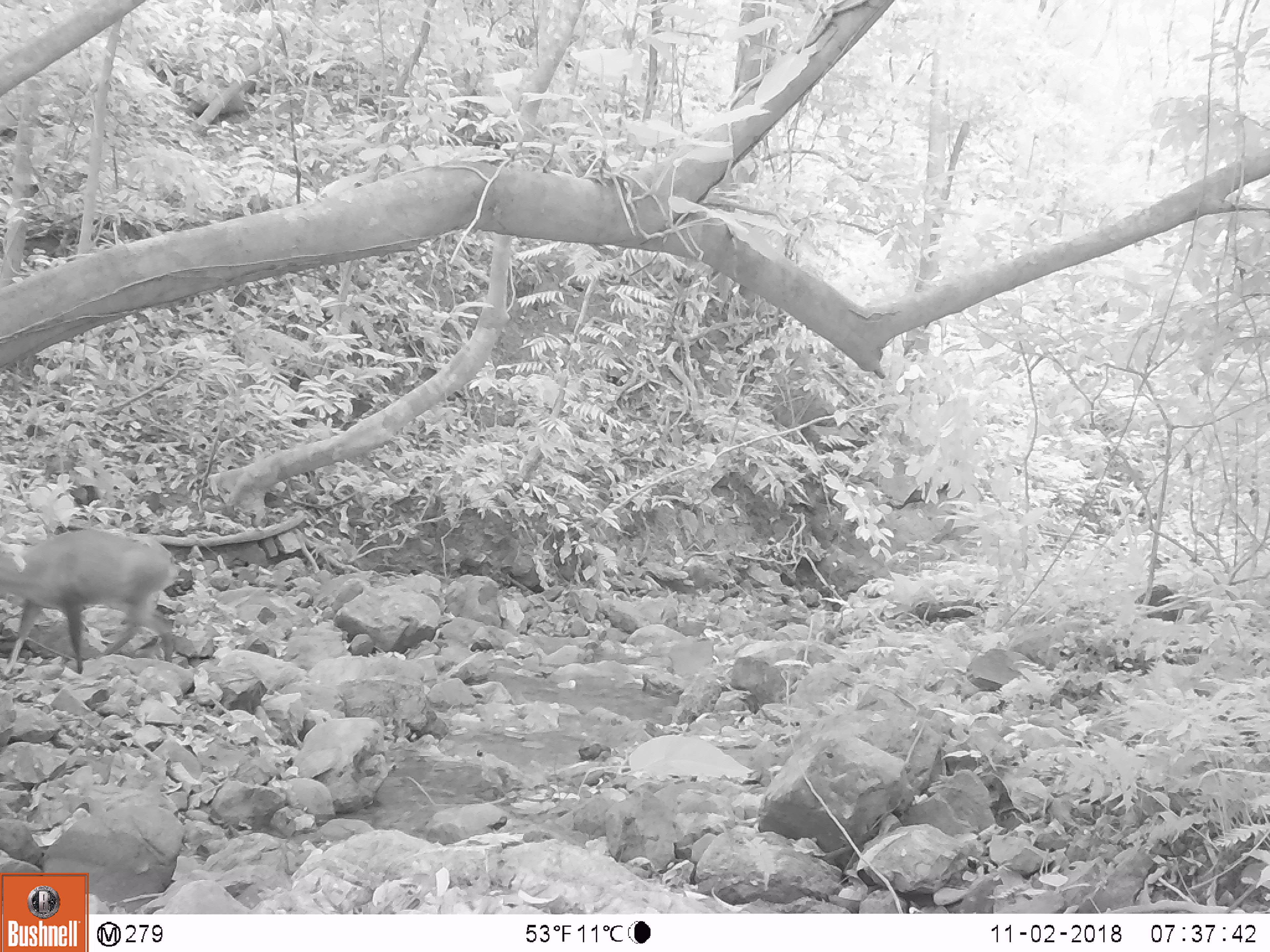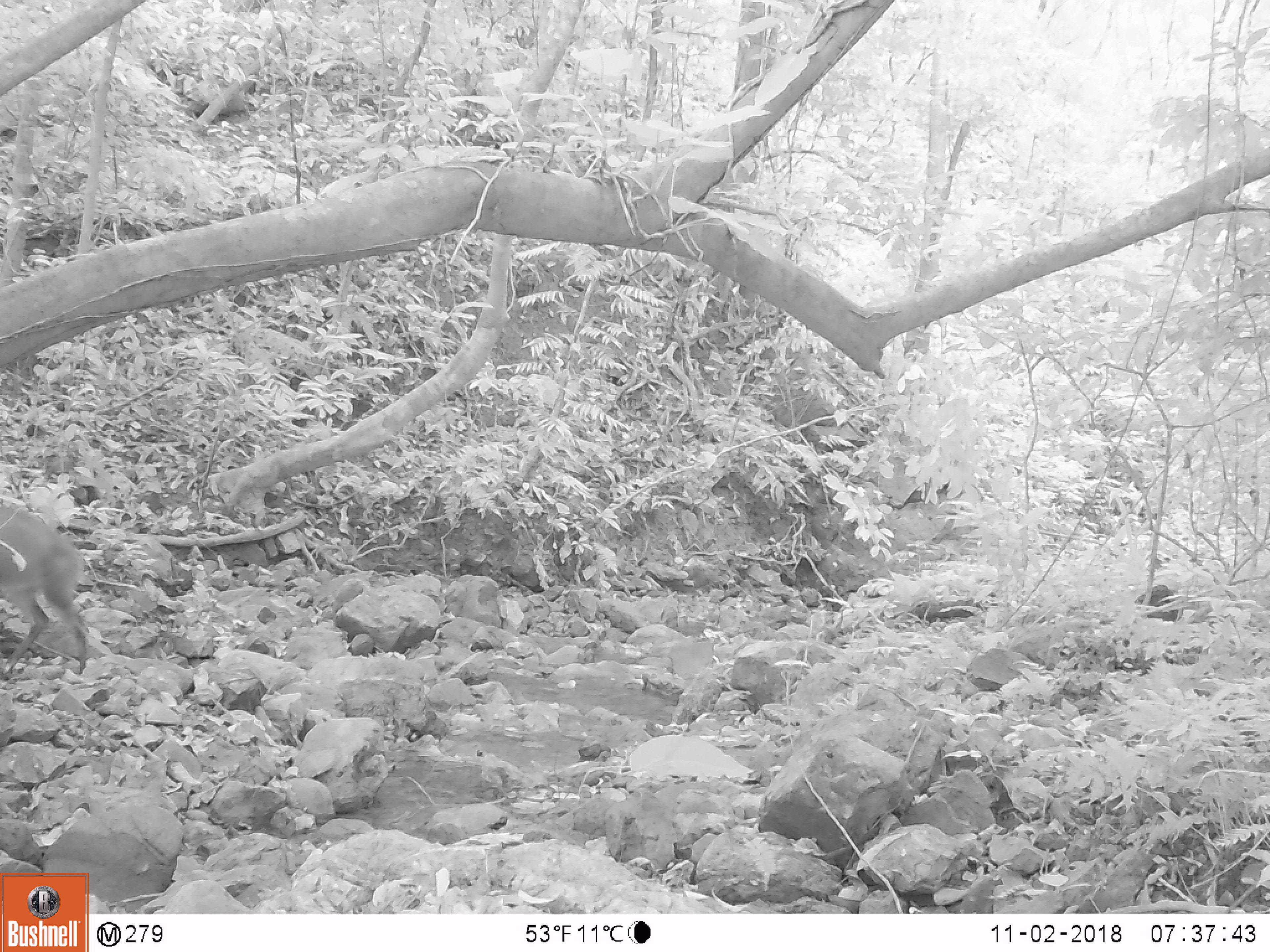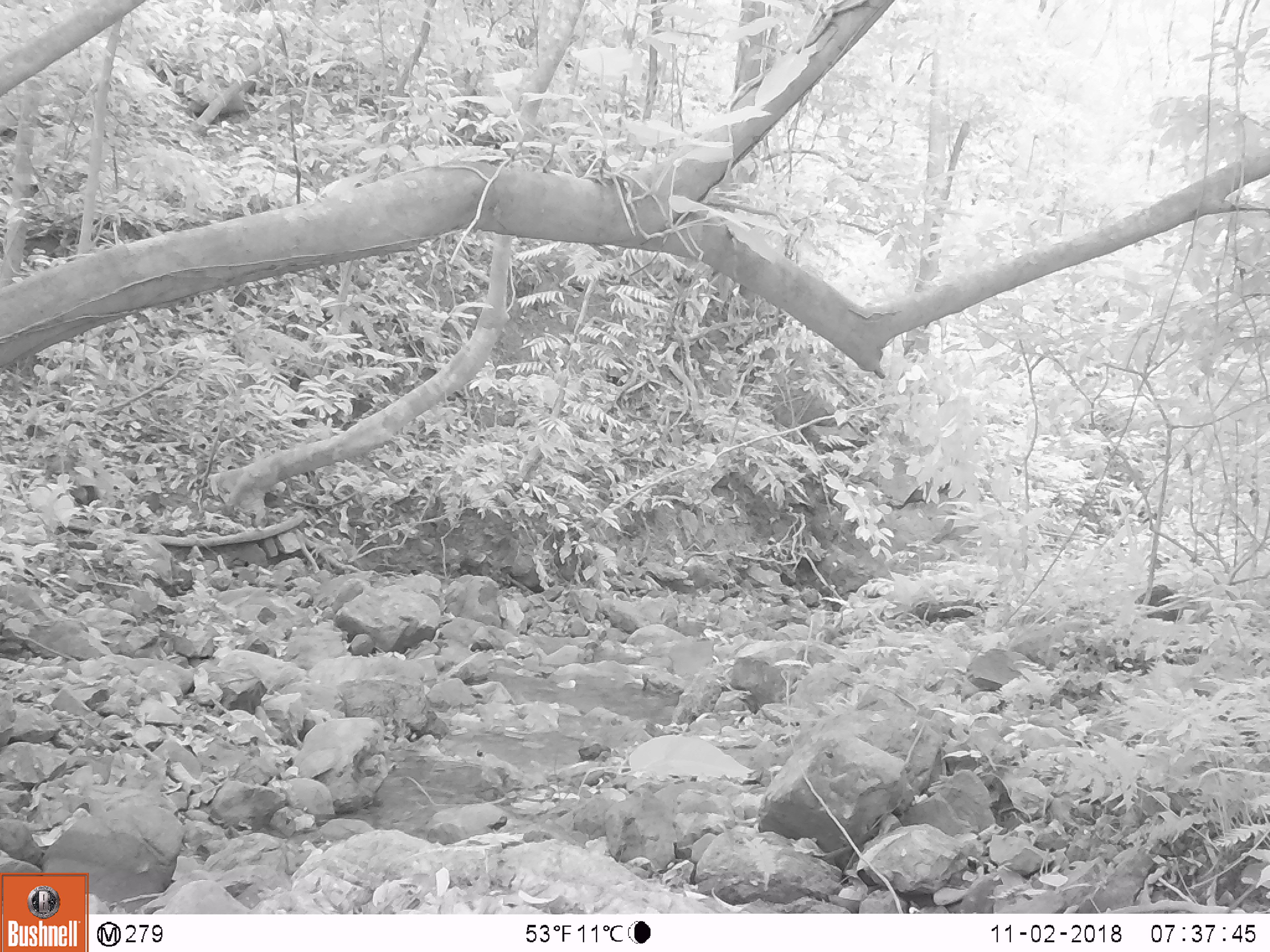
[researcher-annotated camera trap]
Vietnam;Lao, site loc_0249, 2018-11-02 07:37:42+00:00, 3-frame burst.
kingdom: Animalia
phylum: Chordata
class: Mammalia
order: Artiodactyla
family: Cervidae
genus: Muntiacus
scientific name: Muntiacus vuquangensis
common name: large-antlered muntjac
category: large antlered muntjac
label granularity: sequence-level